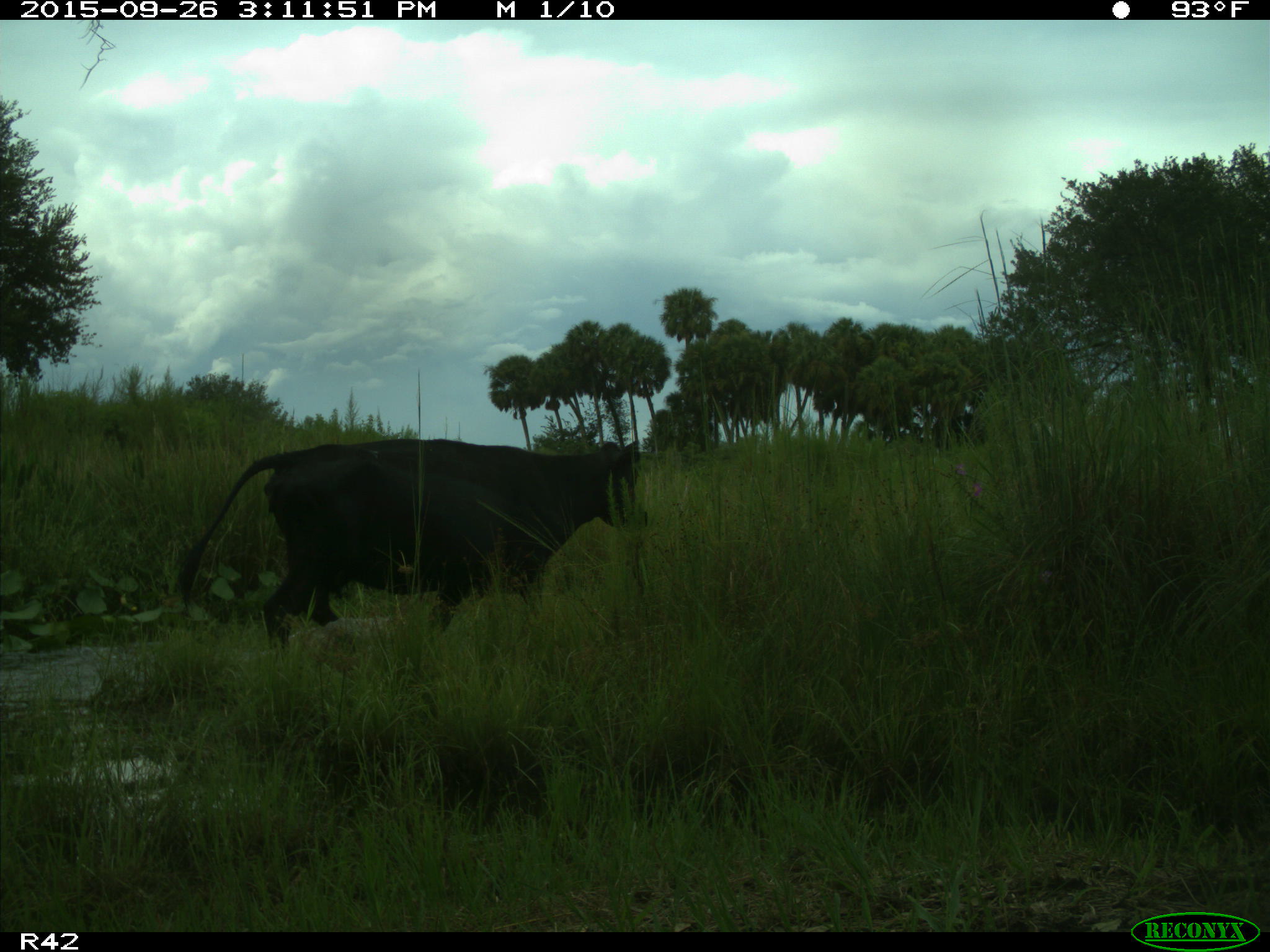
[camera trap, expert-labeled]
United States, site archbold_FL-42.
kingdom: Animalia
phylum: Chordata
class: Mammalia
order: Artiodactyla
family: Bovidae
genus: Bos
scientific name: Bos taurus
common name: domestic cow